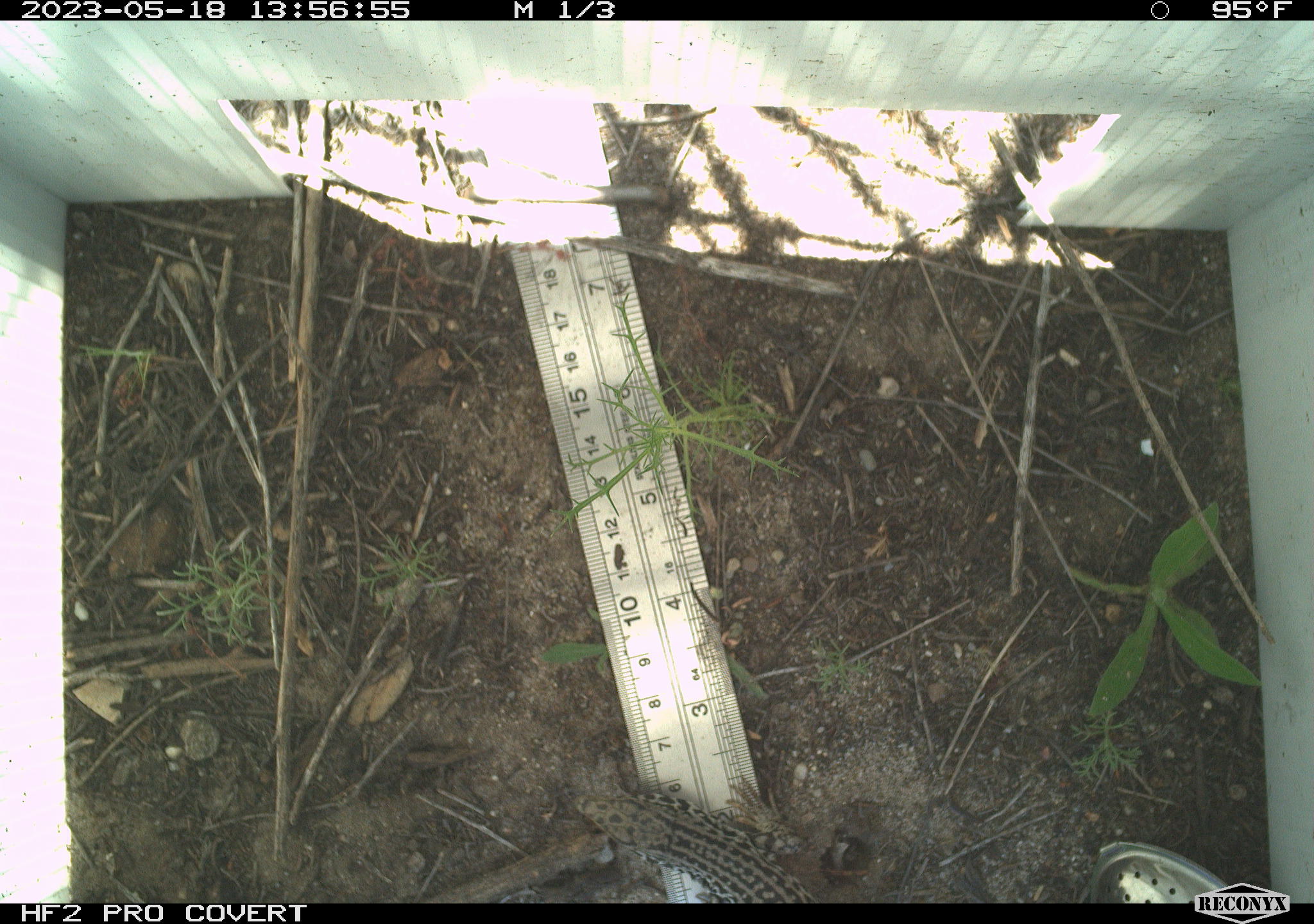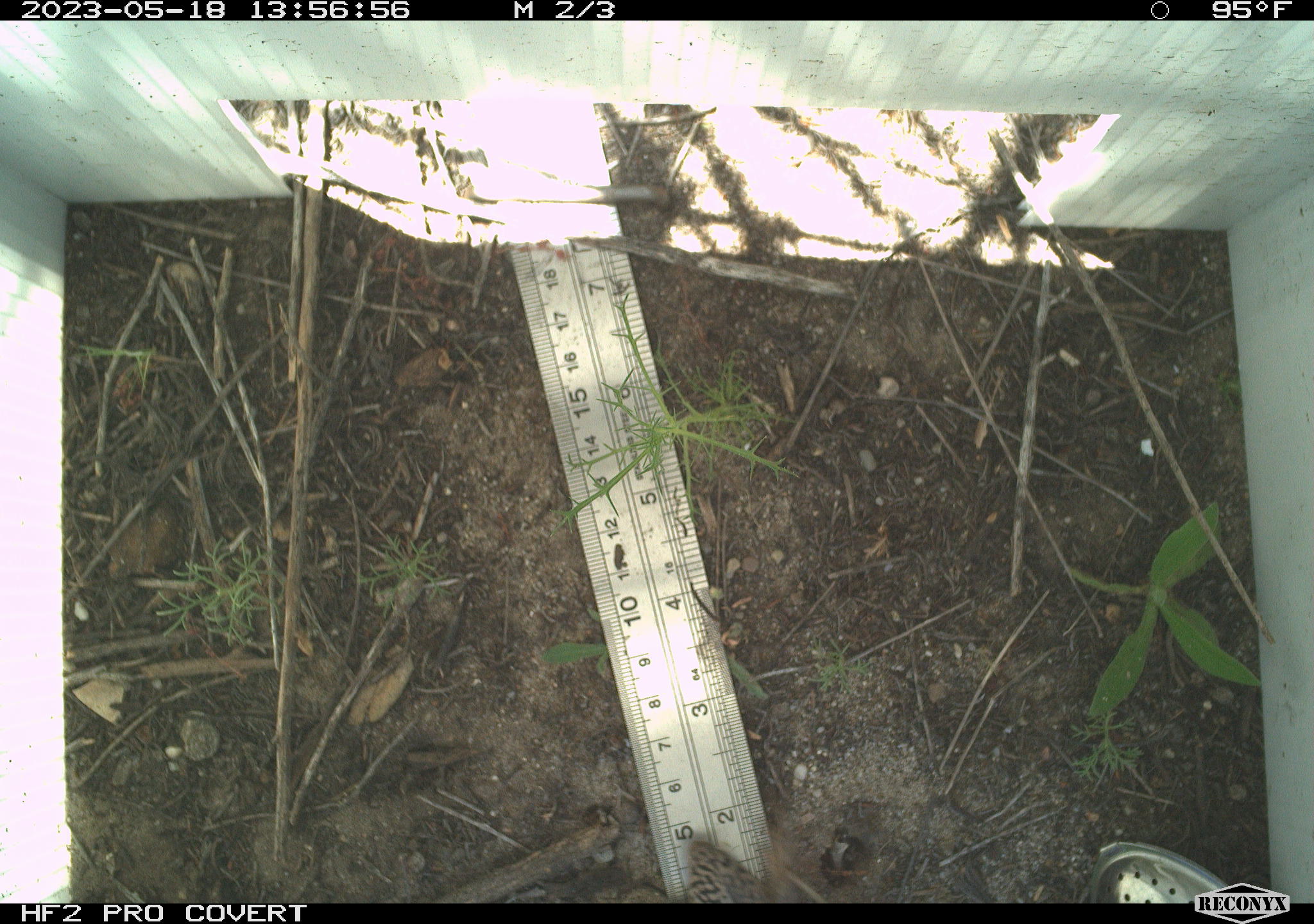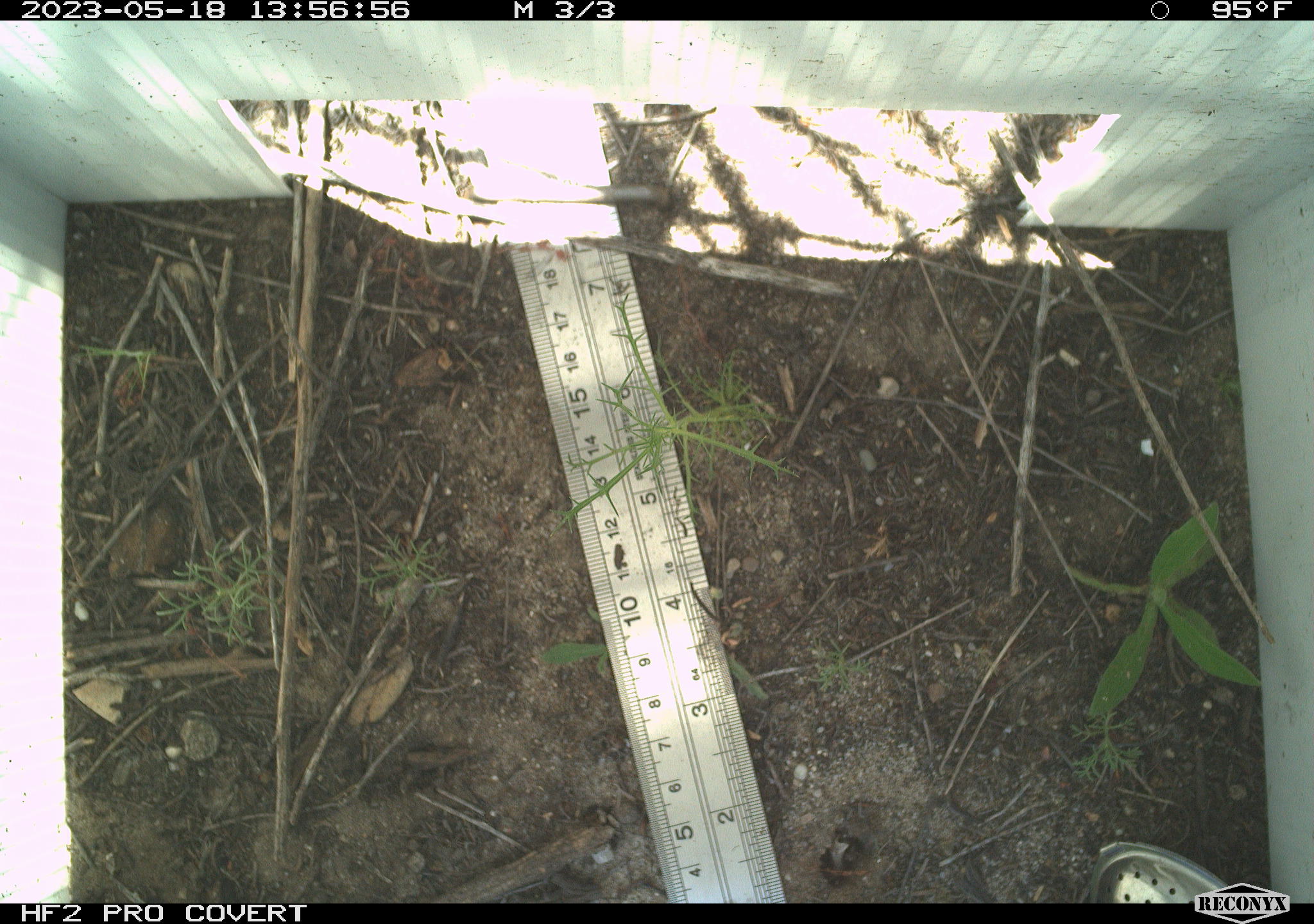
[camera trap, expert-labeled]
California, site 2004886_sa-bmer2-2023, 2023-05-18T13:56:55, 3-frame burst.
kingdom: Animalia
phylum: Chordata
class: Reptilia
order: Squamata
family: Teiidae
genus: Aspidoscelis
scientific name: Aspidoscelis tigris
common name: western whiptail